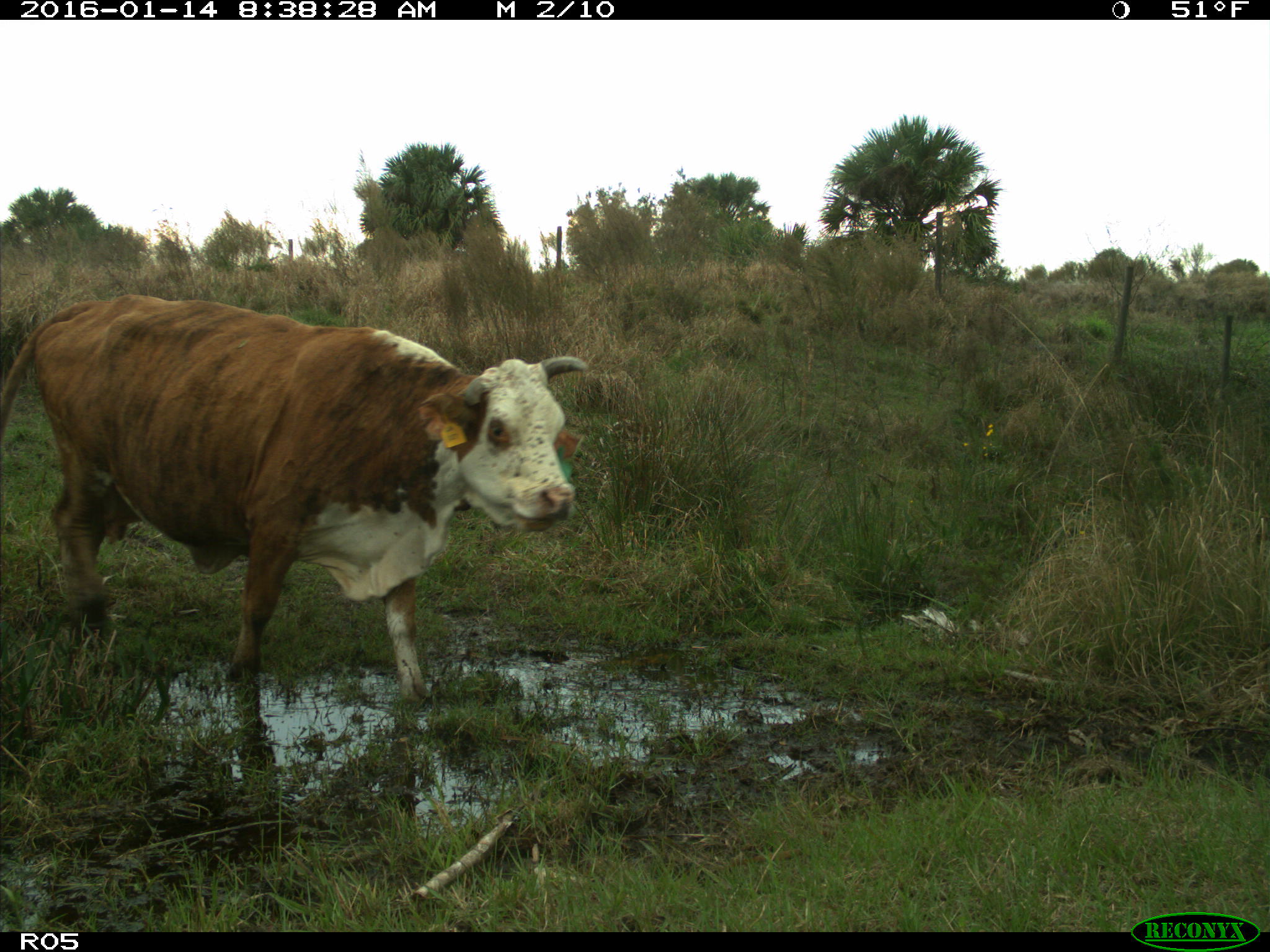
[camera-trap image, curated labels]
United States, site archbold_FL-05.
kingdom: Animalia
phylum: Chordata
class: Mammalia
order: Artiodactyla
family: Bovidae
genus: Bos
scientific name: Bos taurus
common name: domestic cow